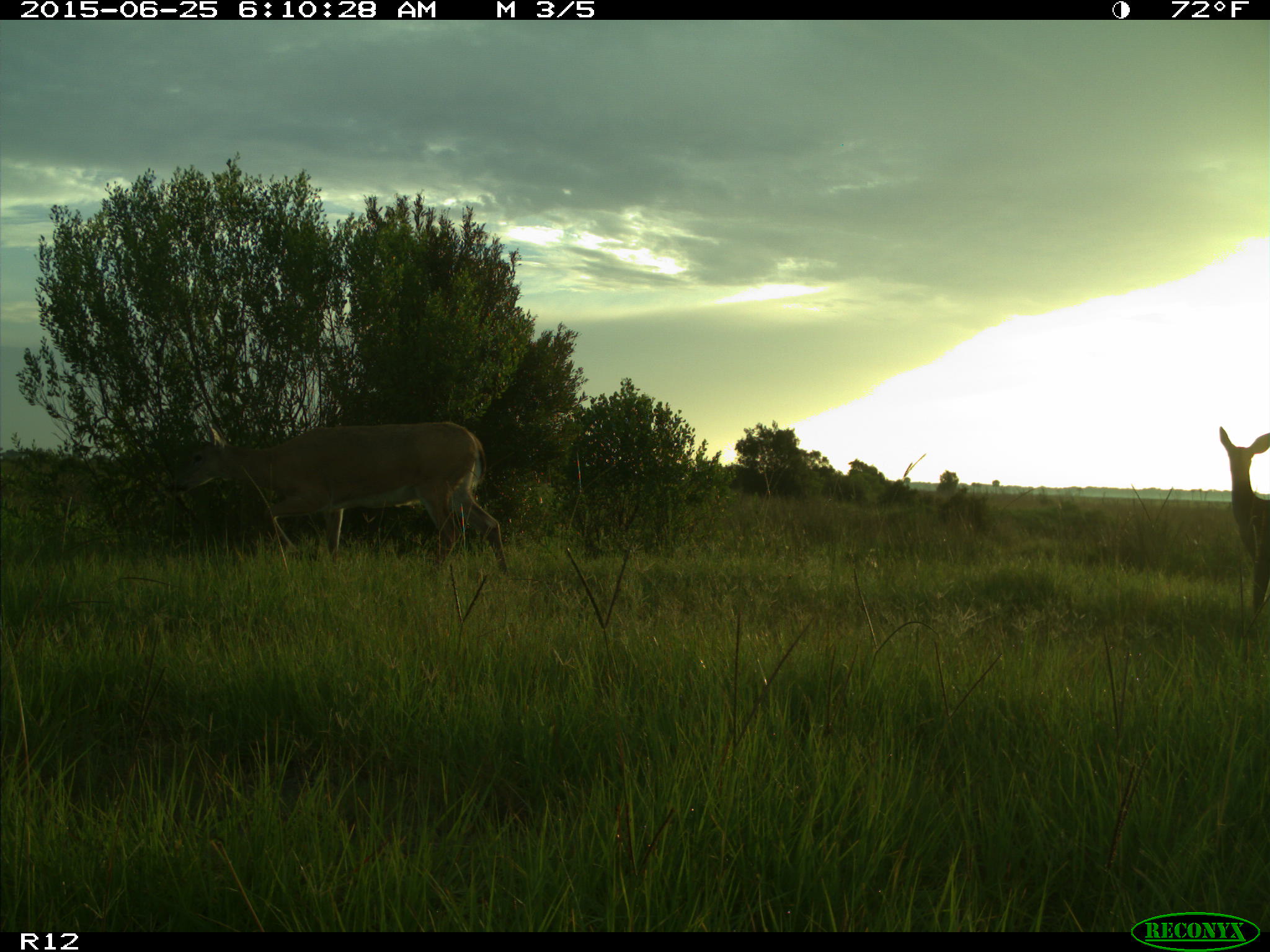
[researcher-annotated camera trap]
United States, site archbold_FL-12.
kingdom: Animalia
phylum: Chordata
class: Mammalia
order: Artiodactyla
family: Cervidae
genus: Odocoileus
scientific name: Odocoileus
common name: deer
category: unidentified deer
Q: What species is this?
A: Unidentified deer (deer) (Odocoileus).